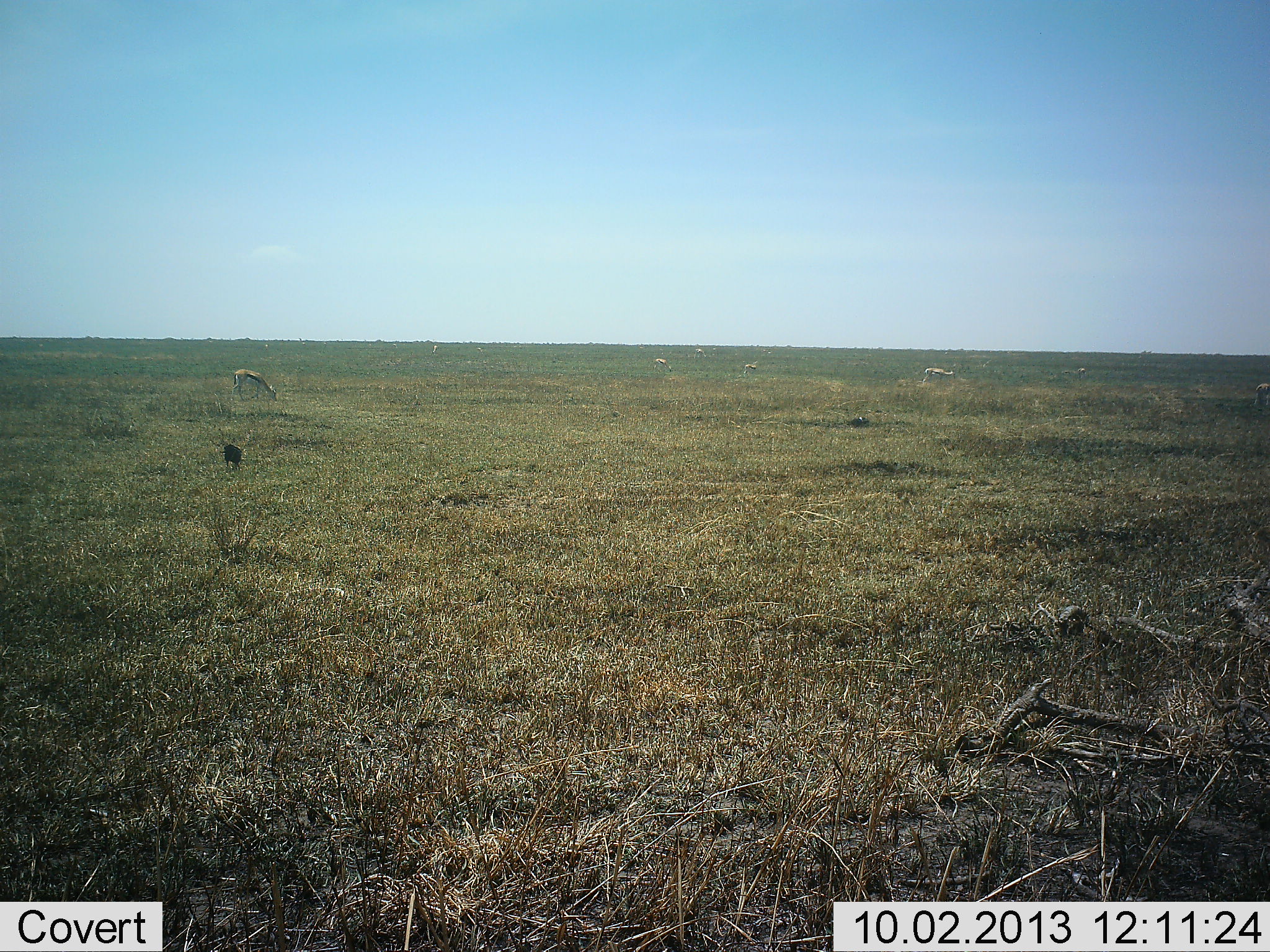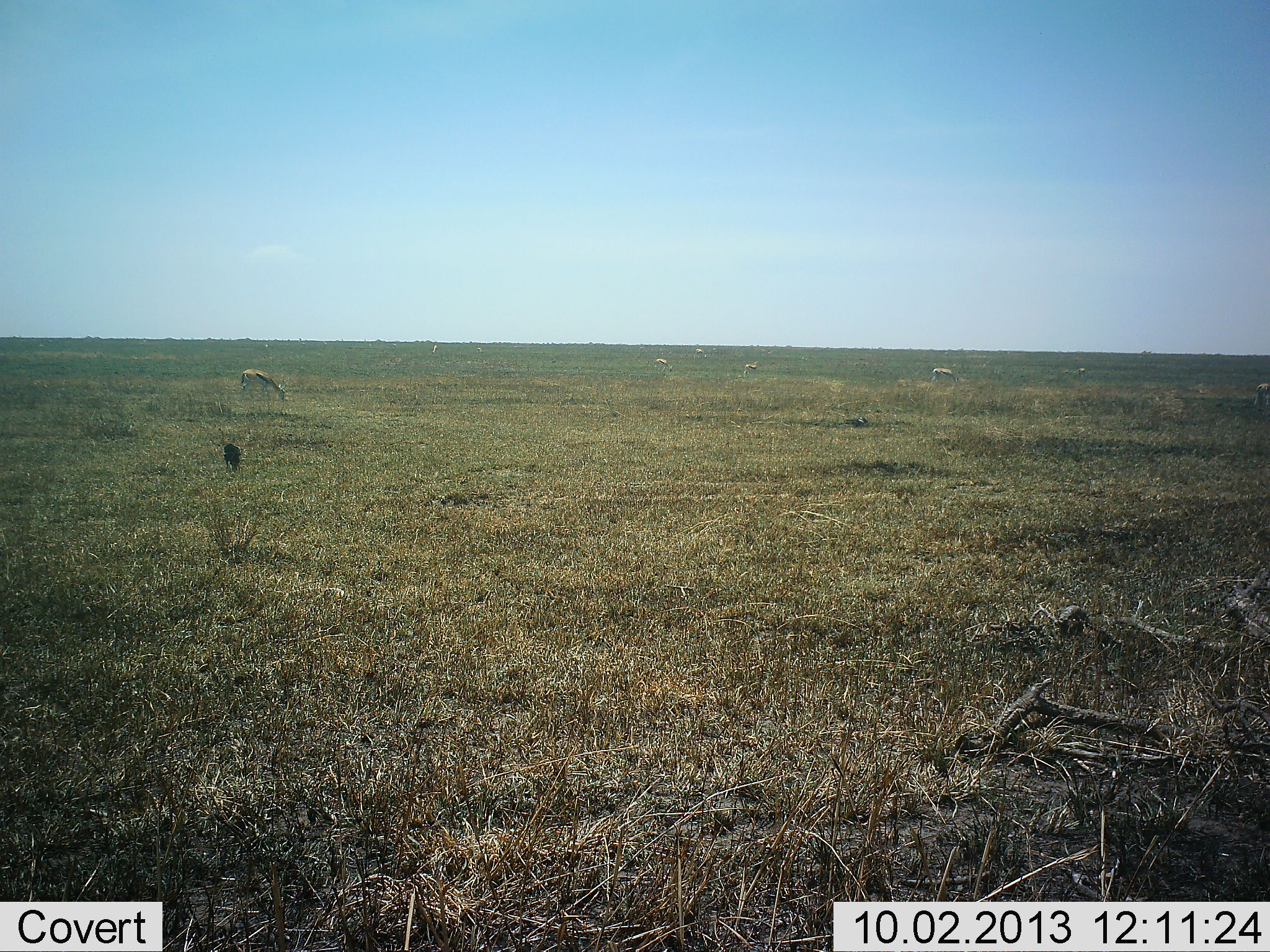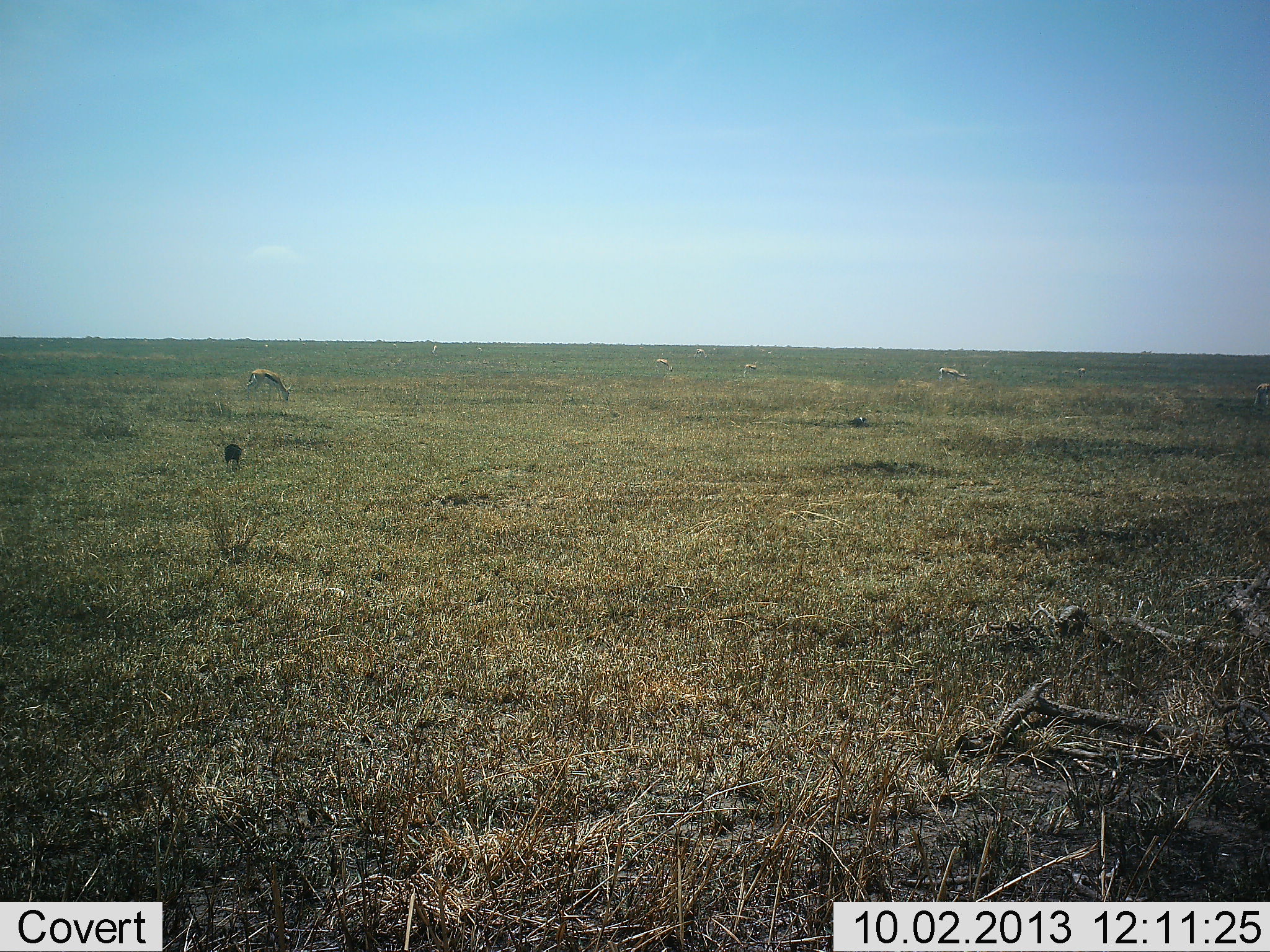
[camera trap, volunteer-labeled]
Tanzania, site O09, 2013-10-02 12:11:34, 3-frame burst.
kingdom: Animalia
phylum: Chordata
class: Mammalia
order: Artiodactyla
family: Bovidae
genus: Eudorcas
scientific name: Eudorcas thomsonii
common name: thomson's gazelle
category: gazellethomsons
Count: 7.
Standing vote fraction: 41%.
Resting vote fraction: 6%.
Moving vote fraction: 18%.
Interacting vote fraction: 6%.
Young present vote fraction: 0%.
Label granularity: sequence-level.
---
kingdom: Animalia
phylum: Chordata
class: Aves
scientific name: Aves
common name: bird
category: otherbird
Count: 1.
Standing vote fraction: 50%.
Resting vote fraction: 0%.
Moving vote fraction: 0%.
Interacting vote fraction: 0%.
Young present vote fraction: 0%.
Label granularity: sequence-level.